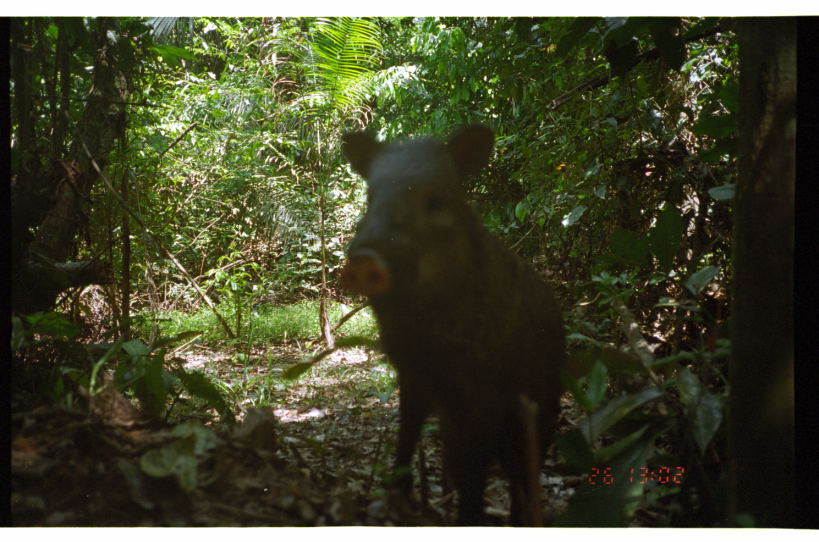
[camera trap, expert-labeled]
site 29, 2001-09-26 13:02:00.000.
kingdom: Animalia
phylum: Chordata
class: Mammalia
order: Artiodactyla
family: Tayassuidae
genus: Pecari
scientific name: Pecari tajacu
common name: collared peccary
Pecari tajacu (collared peccary).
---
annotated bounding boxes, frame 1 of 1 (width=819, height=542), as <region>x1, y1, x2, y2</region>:
pecari tajacu: <region>340, 123, 570, 528</region>